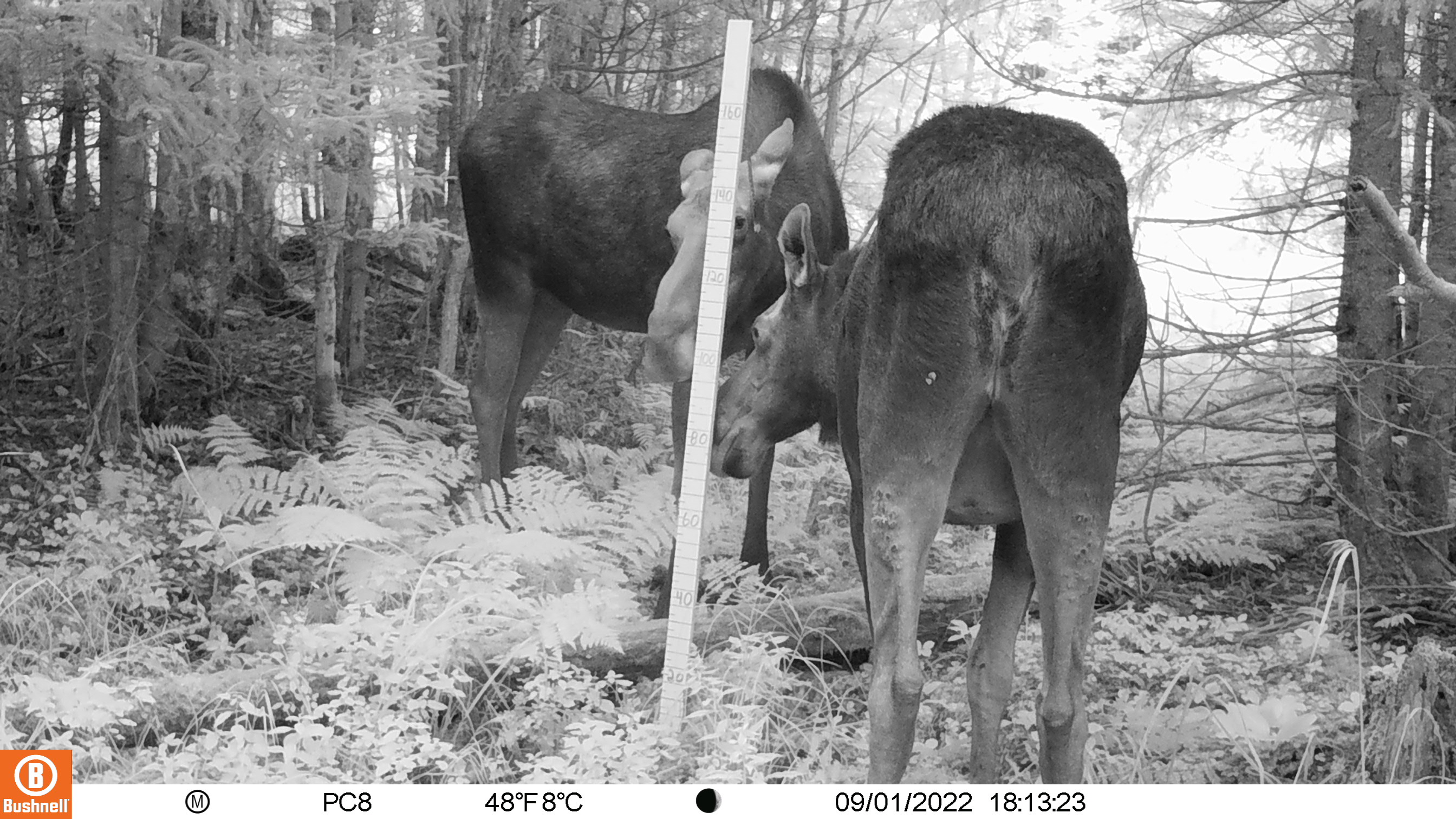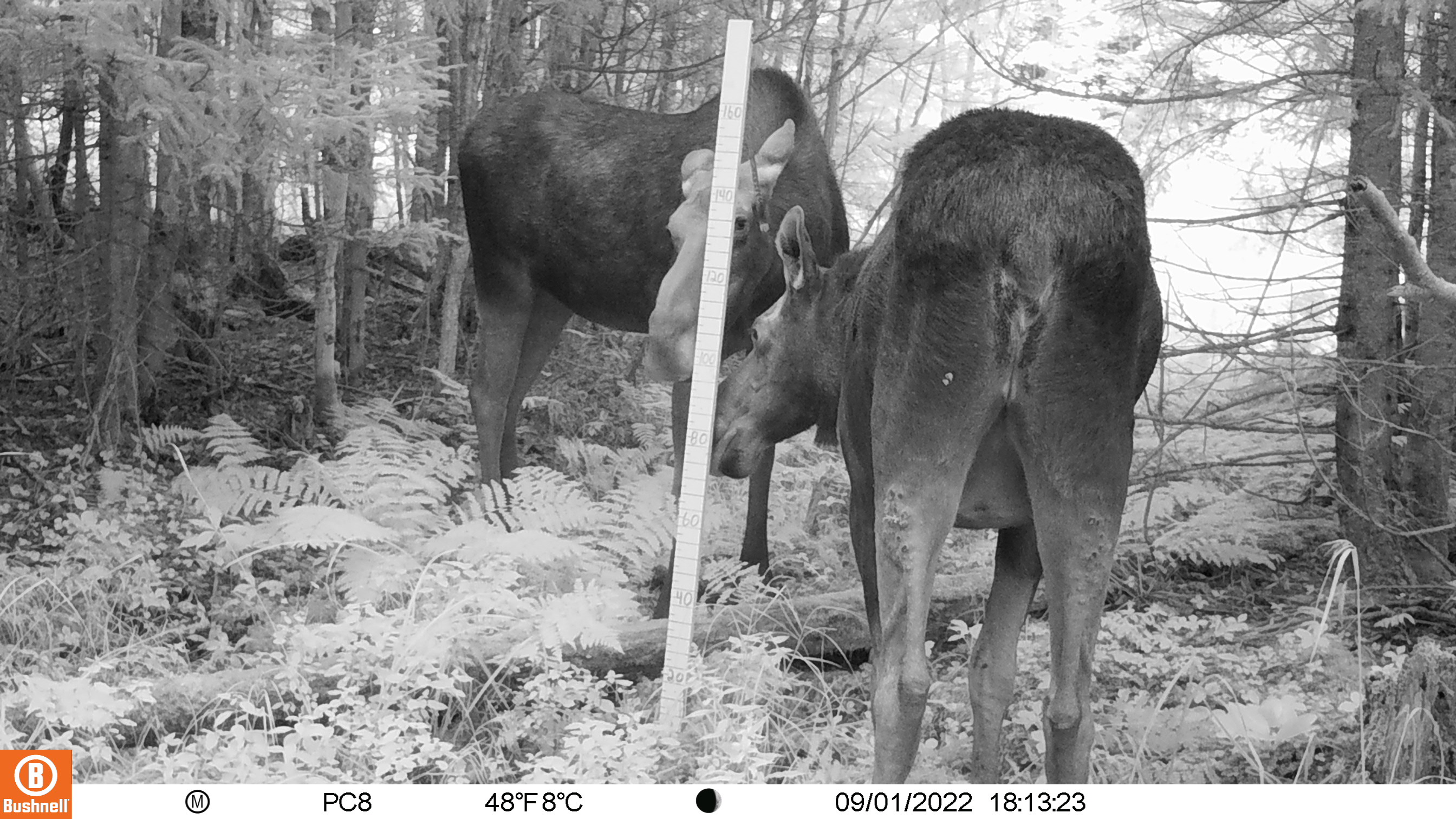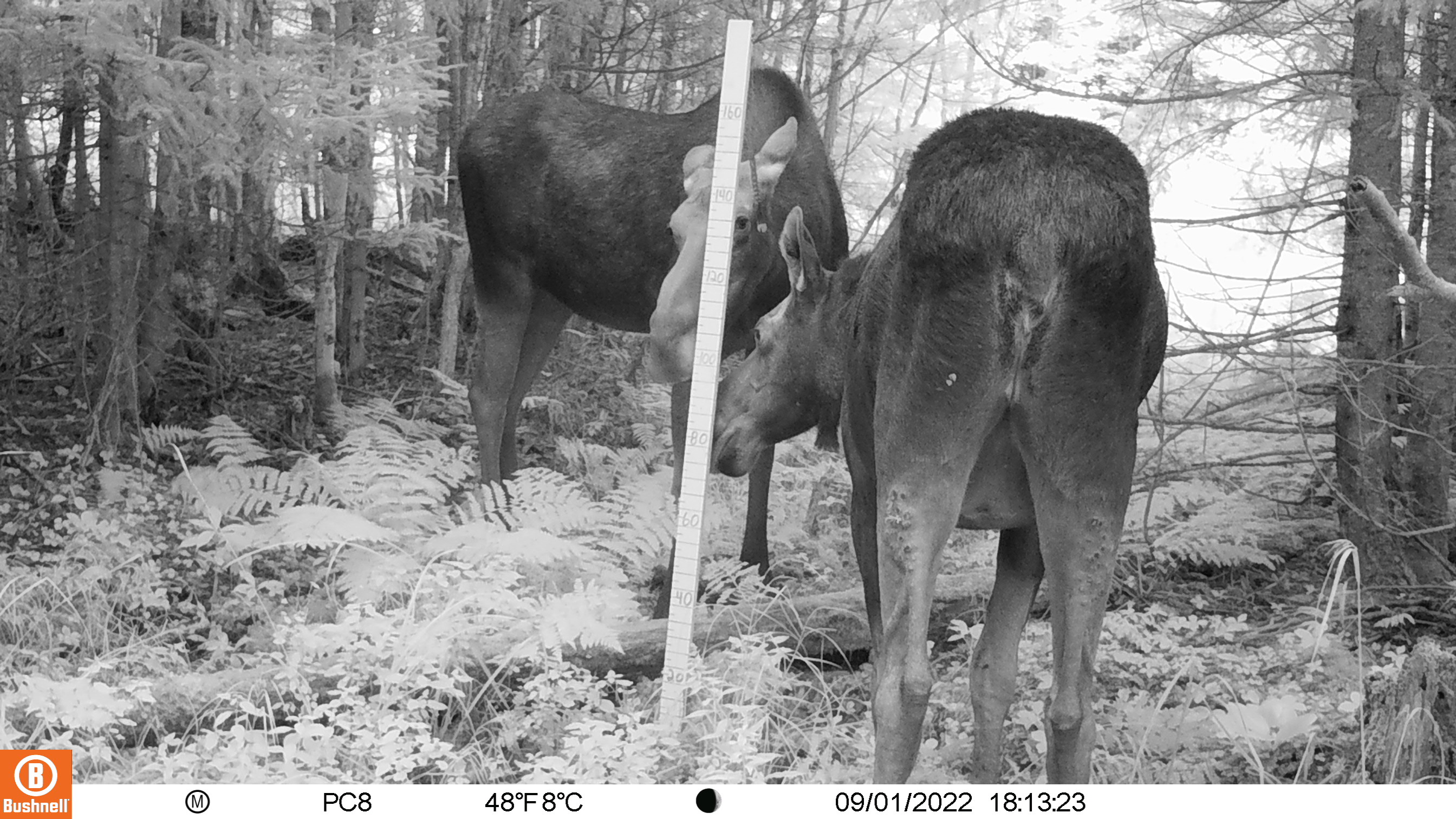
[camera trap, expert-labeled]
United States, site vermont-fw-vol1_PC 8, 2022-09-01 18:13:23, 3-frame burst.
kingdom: Animalia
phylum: Chordata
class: Mammalia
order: Artiodactyla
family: Cervidae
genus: Alces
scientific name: Alces alces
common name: moose